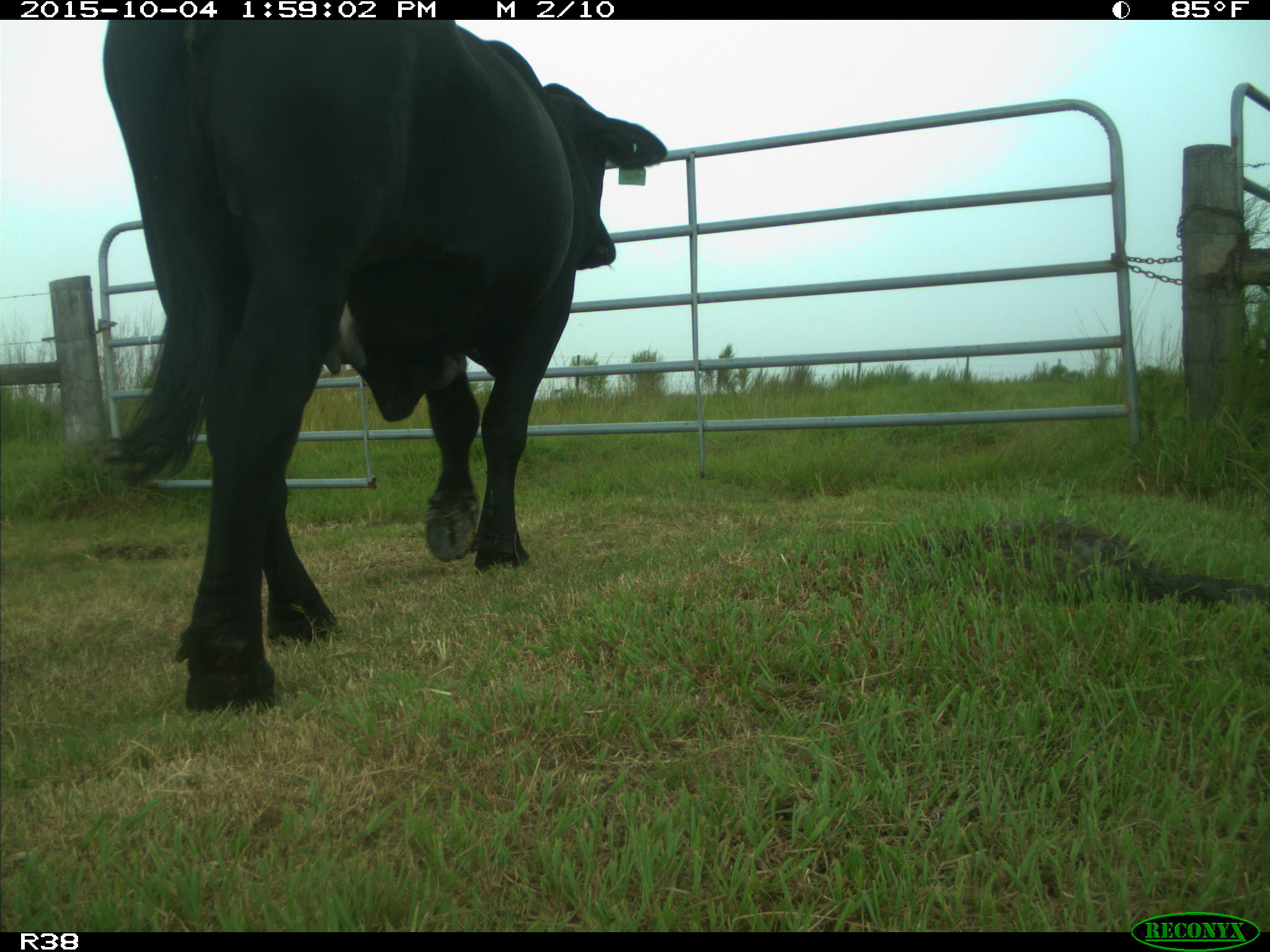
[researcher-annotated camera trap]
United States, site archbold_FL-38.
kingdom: Animalia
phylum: Chordata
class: Mammalia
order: Artiodactyla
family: Bovidae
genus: Bos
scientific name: Bos taurus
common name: domestic cow